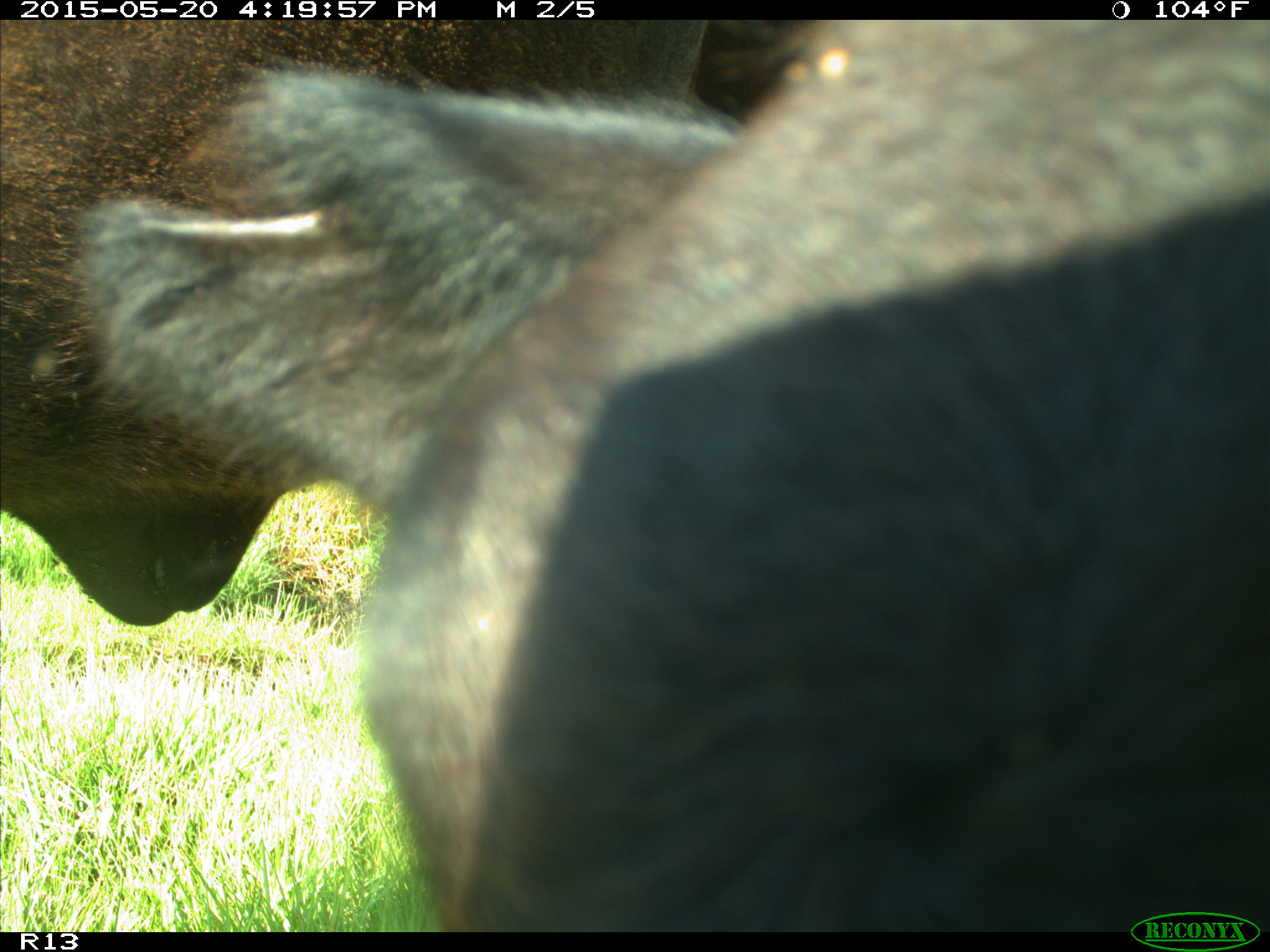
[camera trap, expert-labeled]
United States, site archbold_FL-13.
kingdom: Animalia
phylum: Chordata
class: Mammalia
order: Artiodactyla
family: Bovidae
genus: Bos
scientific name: Bos taurus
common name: domestic cow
Bos taurus (domestic cow).